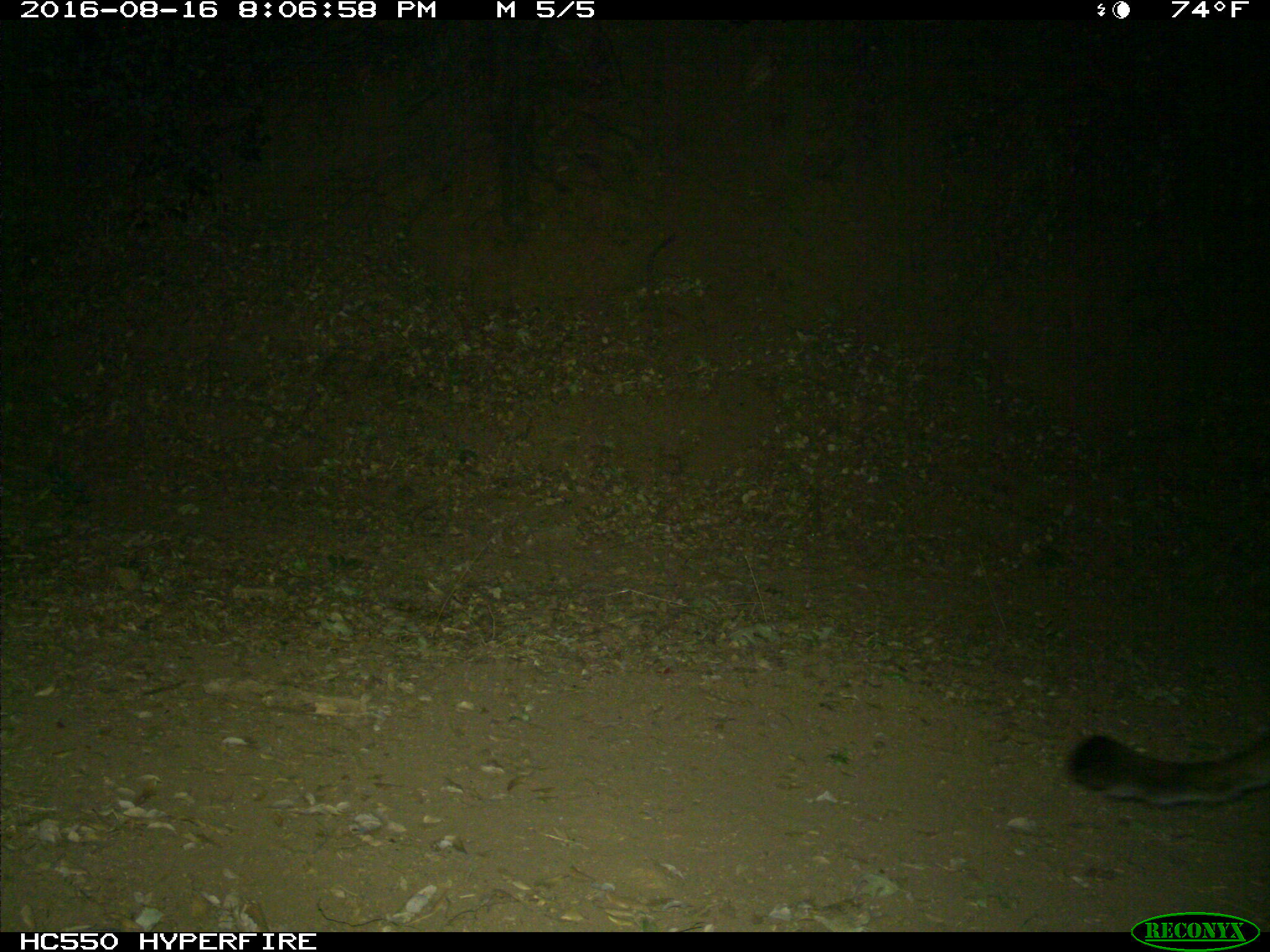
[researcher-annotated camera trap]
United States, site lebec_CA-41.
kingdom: Animalia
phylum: Chordata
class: Mammalia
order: Carnivora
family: Felidae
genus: Puma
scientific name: Puma concolor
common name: mountain lion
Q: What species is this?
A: Puma concolor (mountain lion).